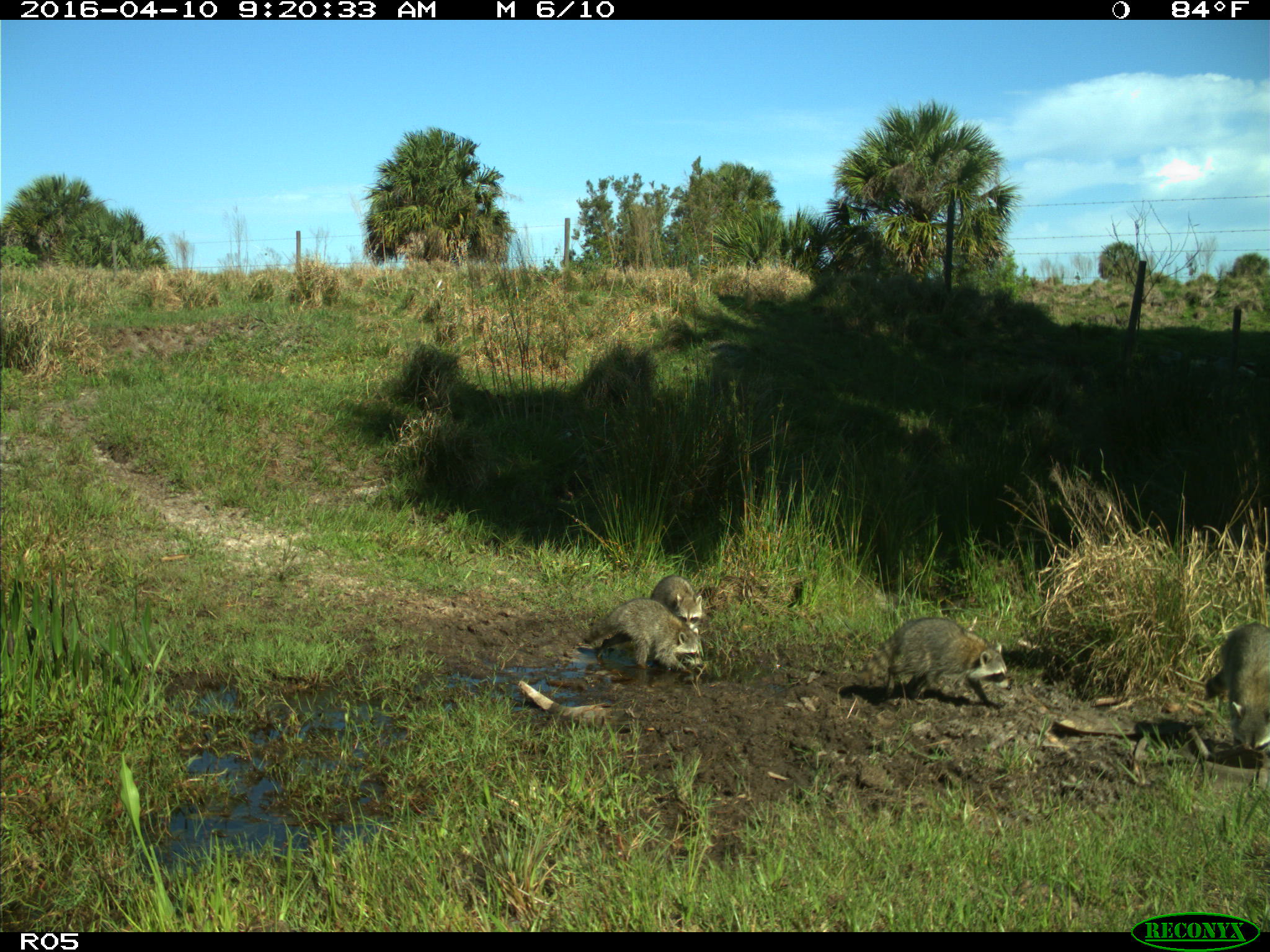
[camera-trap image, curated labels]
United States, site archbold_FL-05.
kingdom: Animalia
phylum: Chordata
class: Mammalia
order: Carnivora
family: Procyonidae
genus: Procyon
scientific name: Procyon lotor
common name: common raccoon